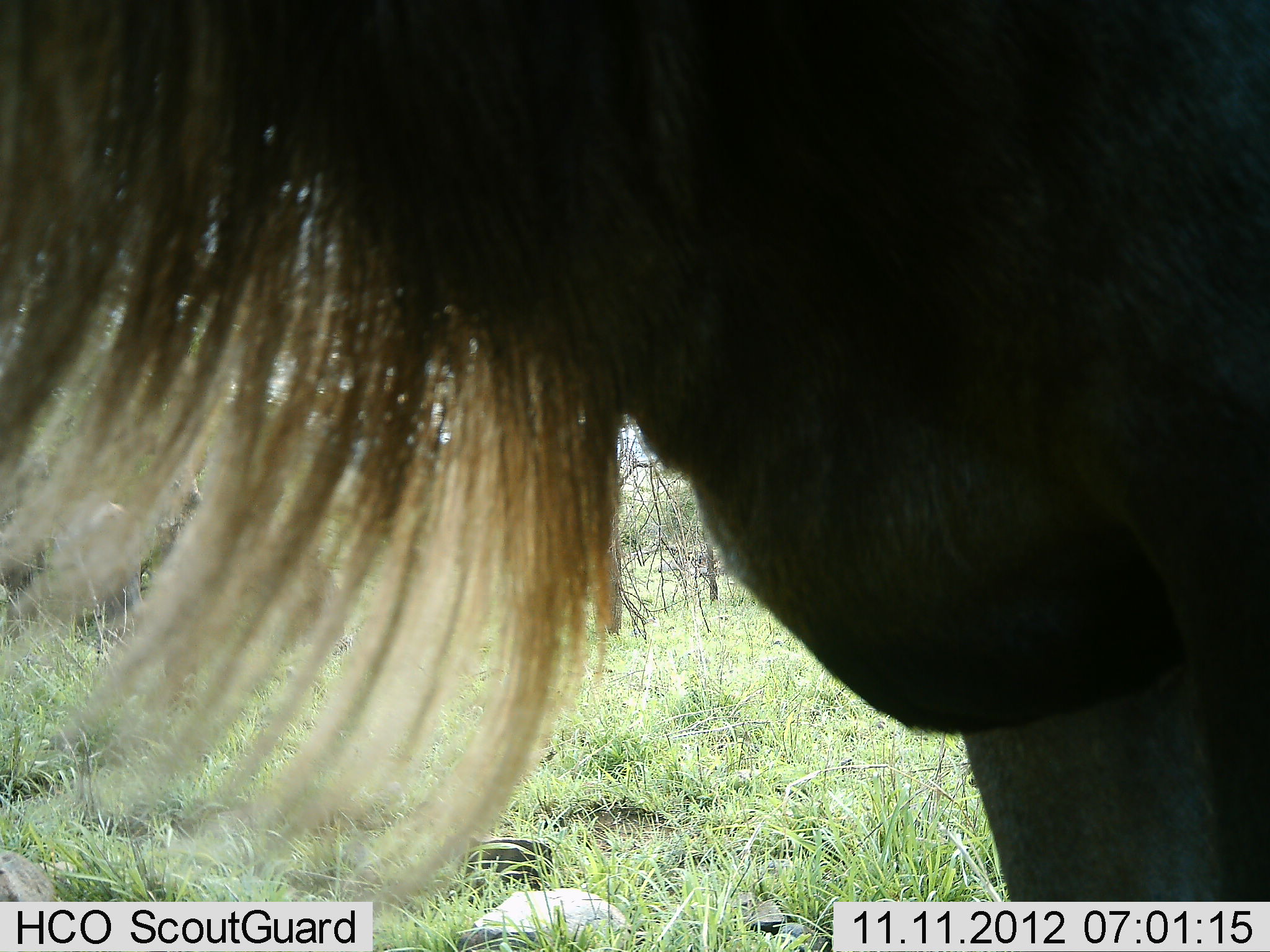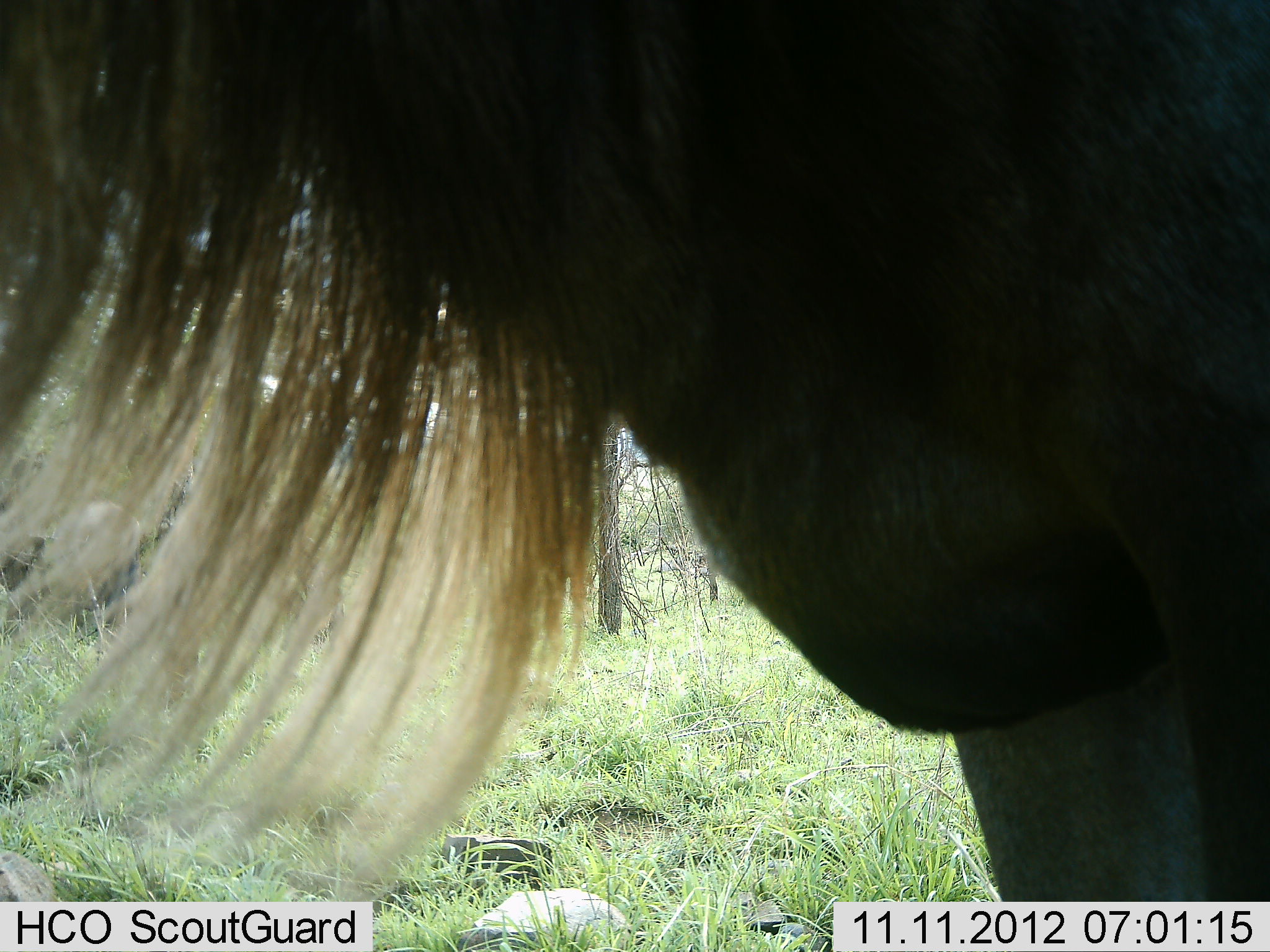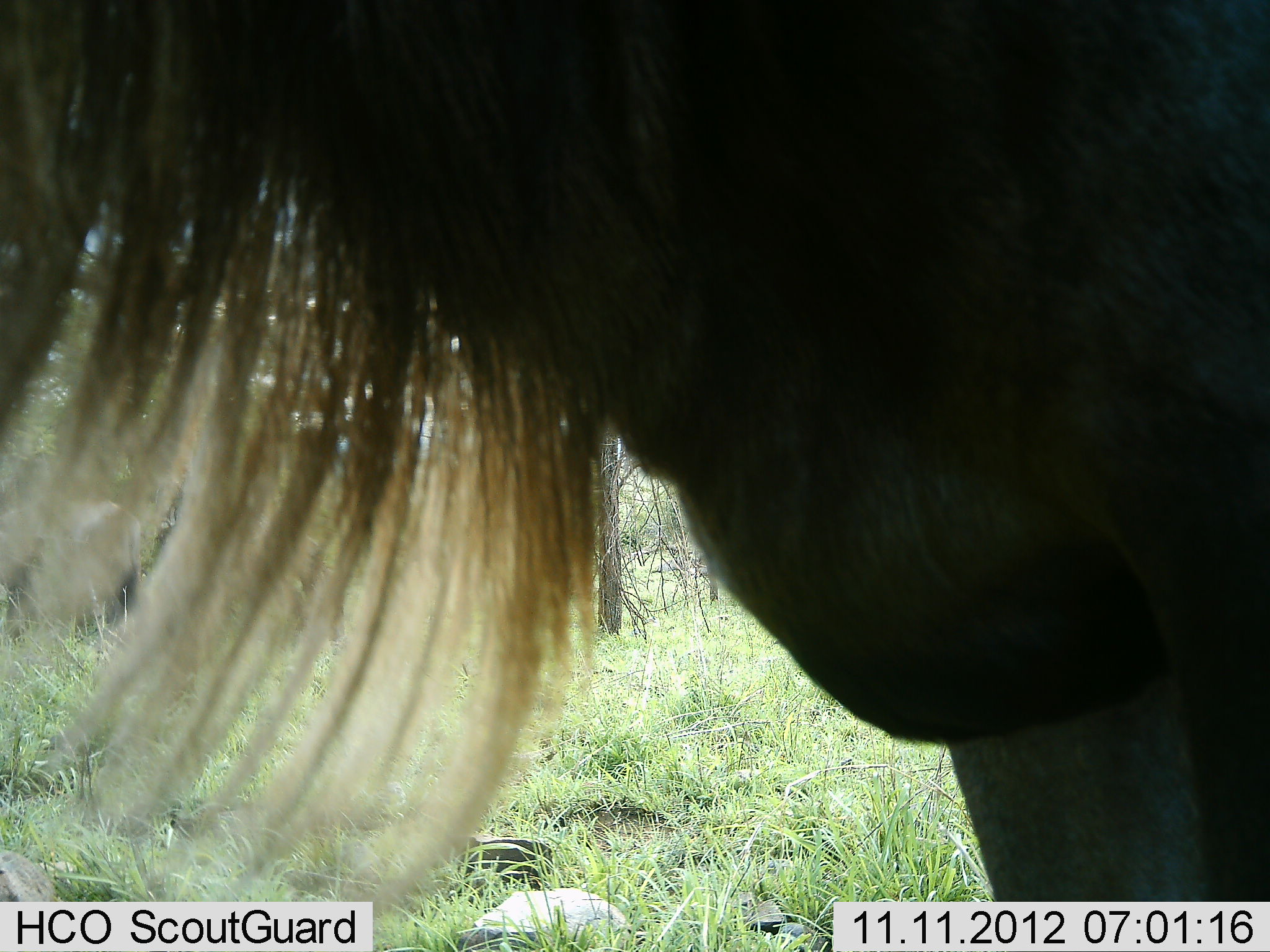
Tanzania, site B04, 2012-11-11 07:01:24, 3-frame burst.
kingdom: Animalia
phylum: Chordata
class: Mammalia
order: Artiodactyla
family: Bovidae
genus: Connochaetes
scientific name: Connochaetes taurinus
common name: blue wildebeest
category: wildebeest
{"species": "wildebeest (blue wildebeest) (Connochaetes taurinus)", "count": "1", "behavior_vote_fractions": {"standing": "100%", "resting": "0%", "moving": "0%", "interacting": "0%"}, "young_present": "0%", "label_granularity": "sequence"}